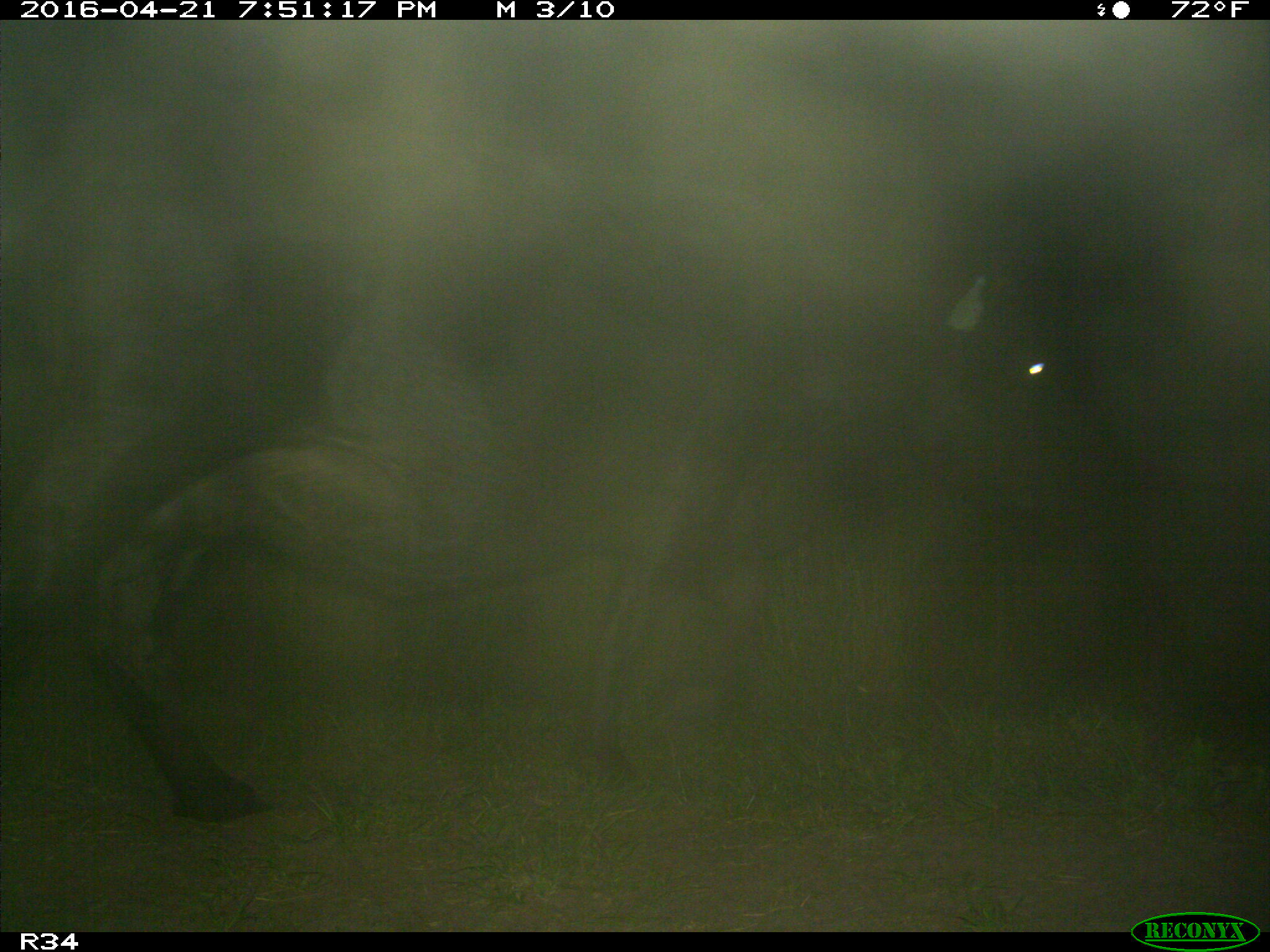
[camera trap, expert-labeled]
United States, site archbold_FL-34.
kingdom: Animalia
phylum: Chordata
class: Mammalia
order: Artiodactyla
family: Bovidae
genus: Bos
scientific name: Bos taurus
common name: domestic cow